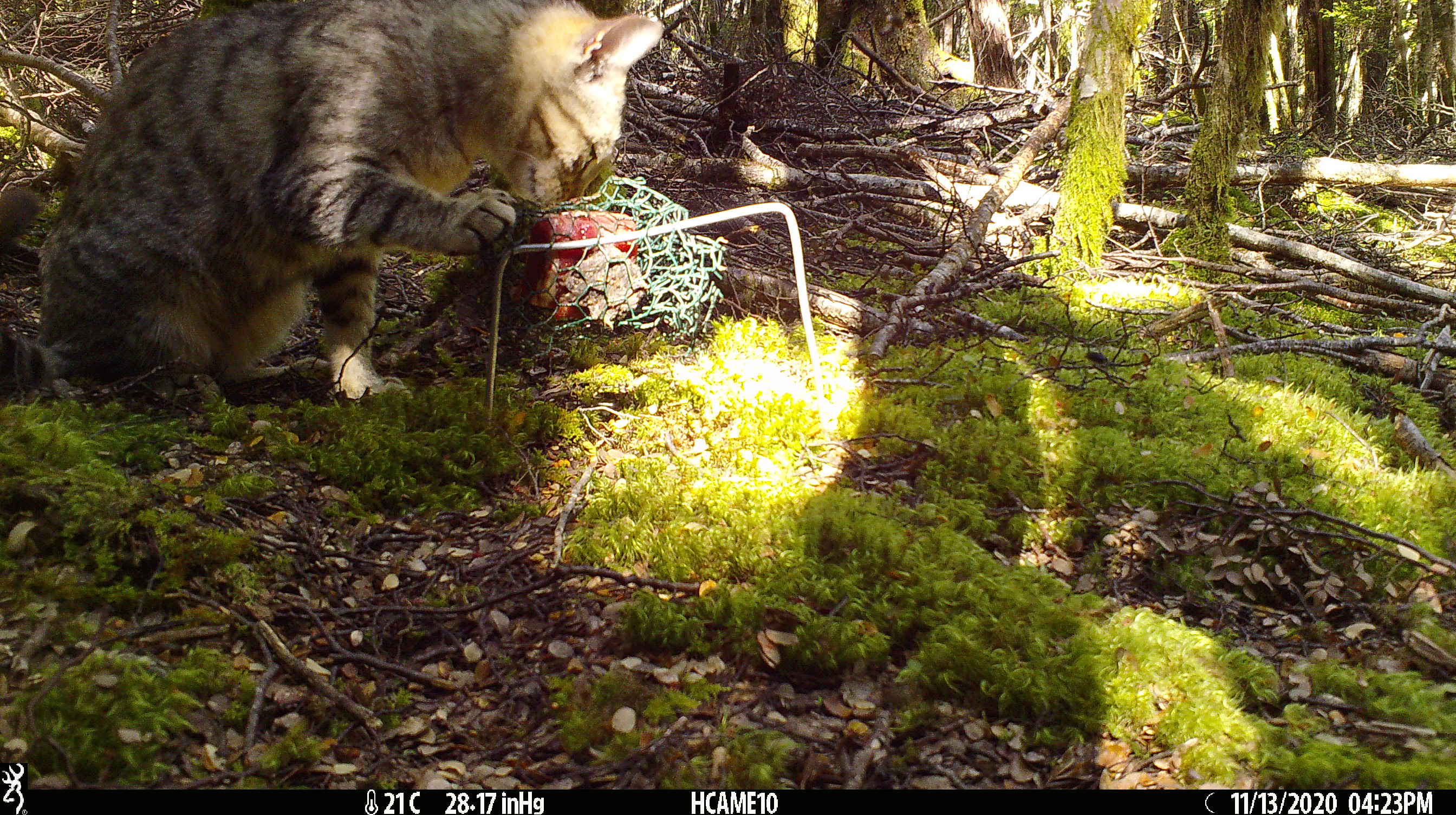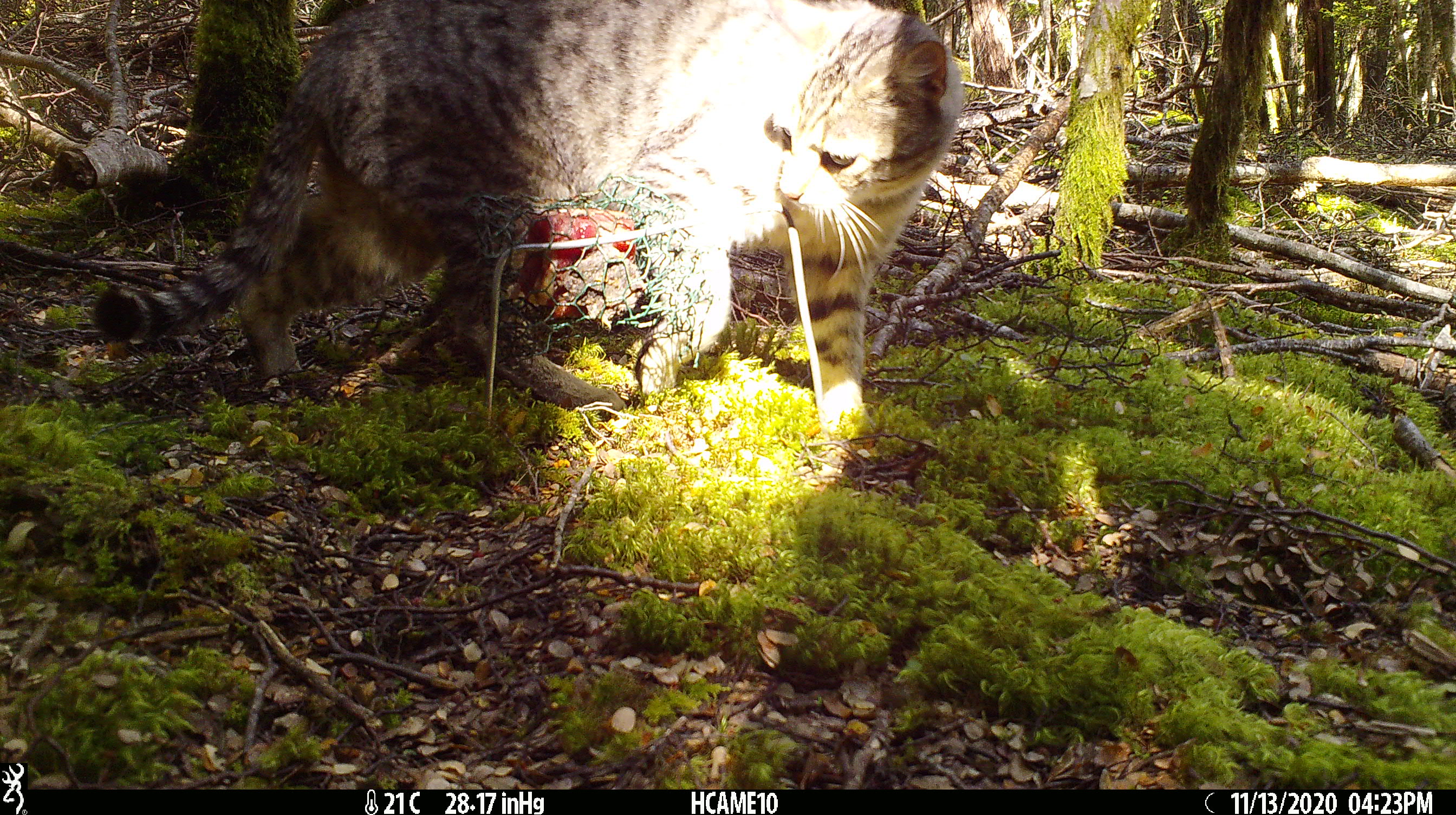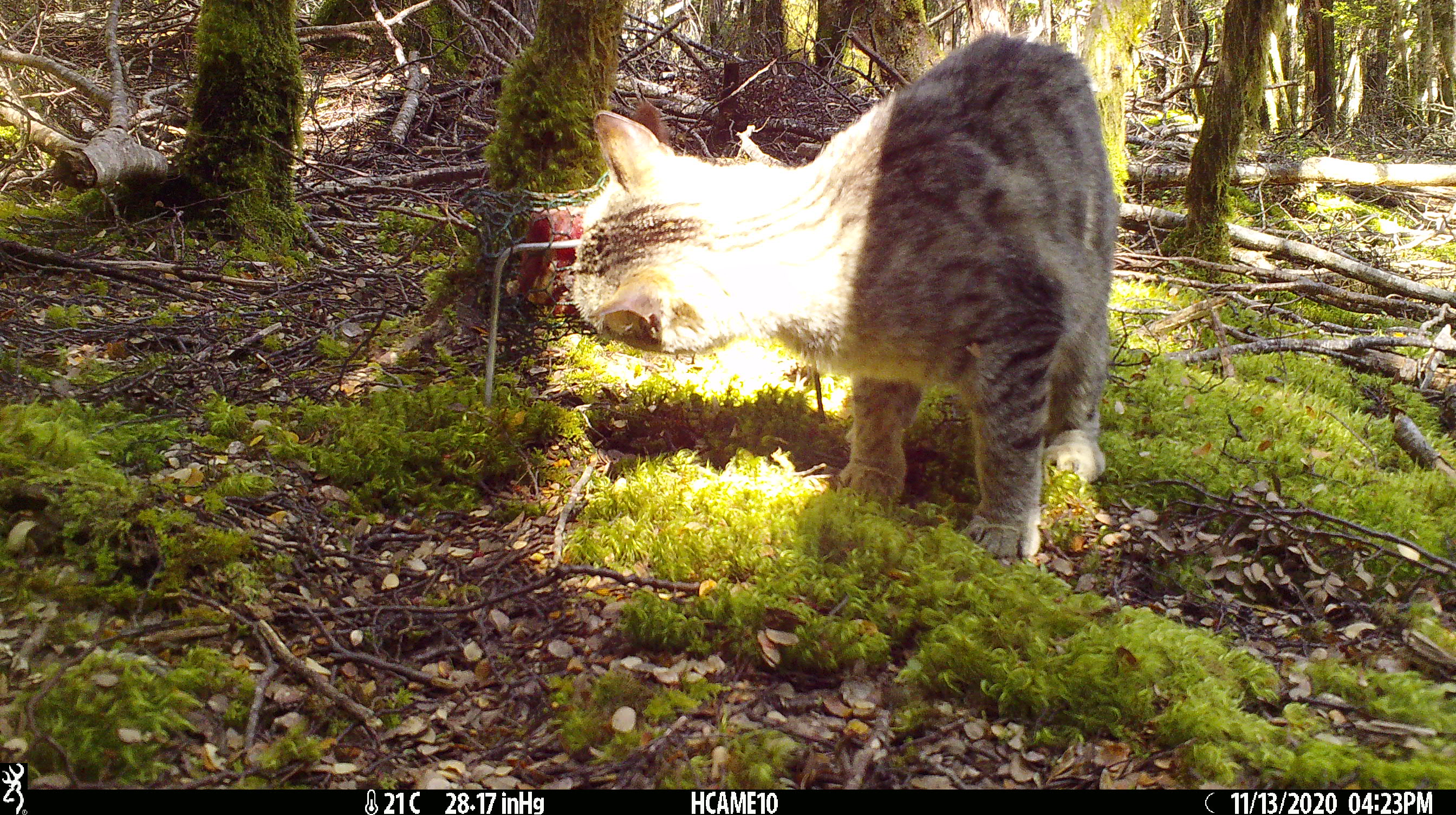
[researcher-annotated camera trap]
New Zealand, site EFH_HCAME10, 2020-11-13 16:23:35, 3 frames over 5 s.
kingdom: Animalia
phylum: Chordata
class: Mammalia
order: Carnivora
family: Felidae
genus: Felis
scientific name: Felis catus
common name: domestic cat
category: cat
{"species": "cat (domestic cat) (Felis catus)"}